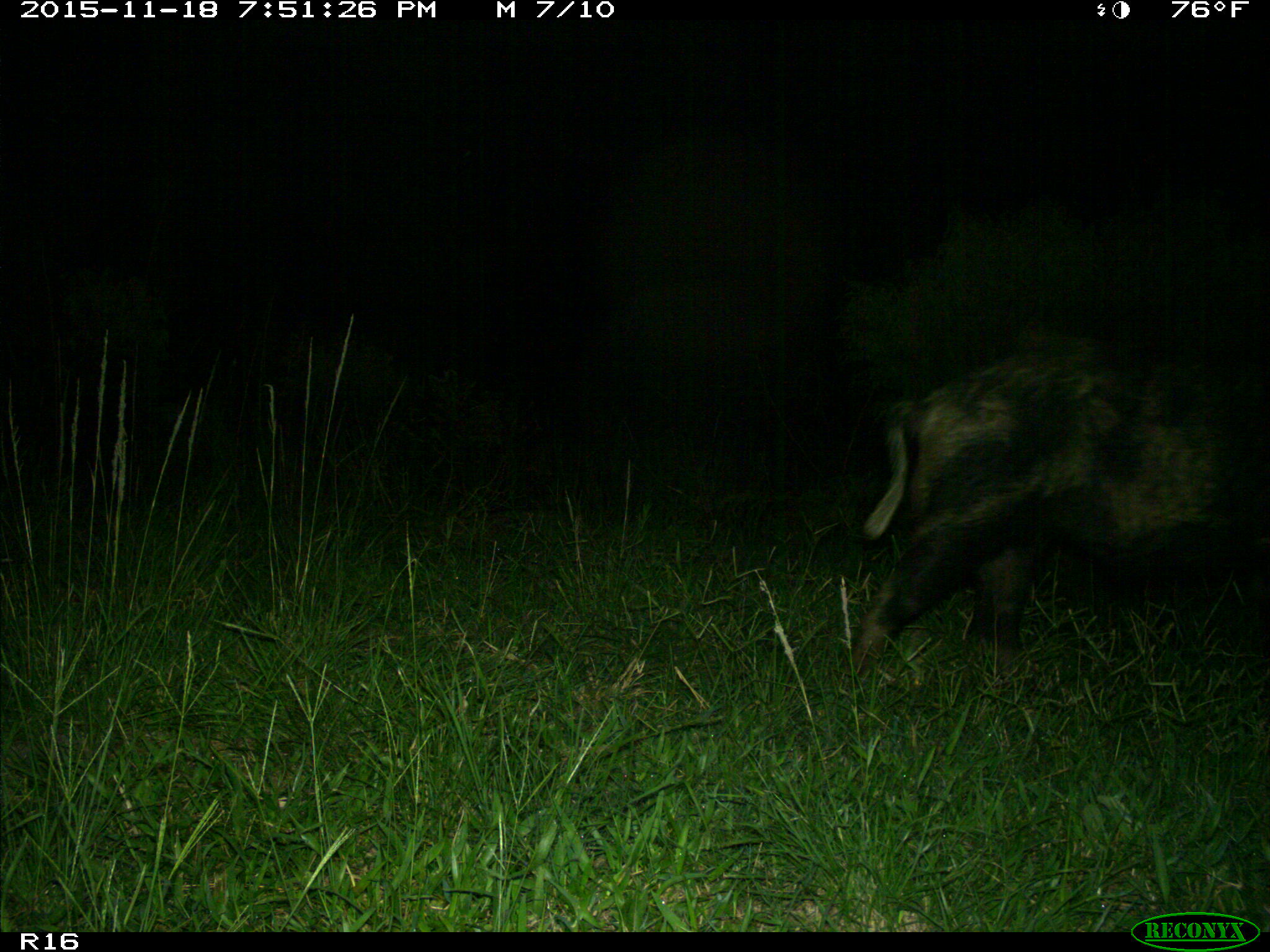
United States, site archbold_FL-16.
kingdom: Animalia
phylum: Chordata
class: Mammalia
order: Artiodactyla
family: Suidae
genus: Sus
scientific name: Sus scrofa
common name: wild boar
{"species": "Sus scrofa (wild boar)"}